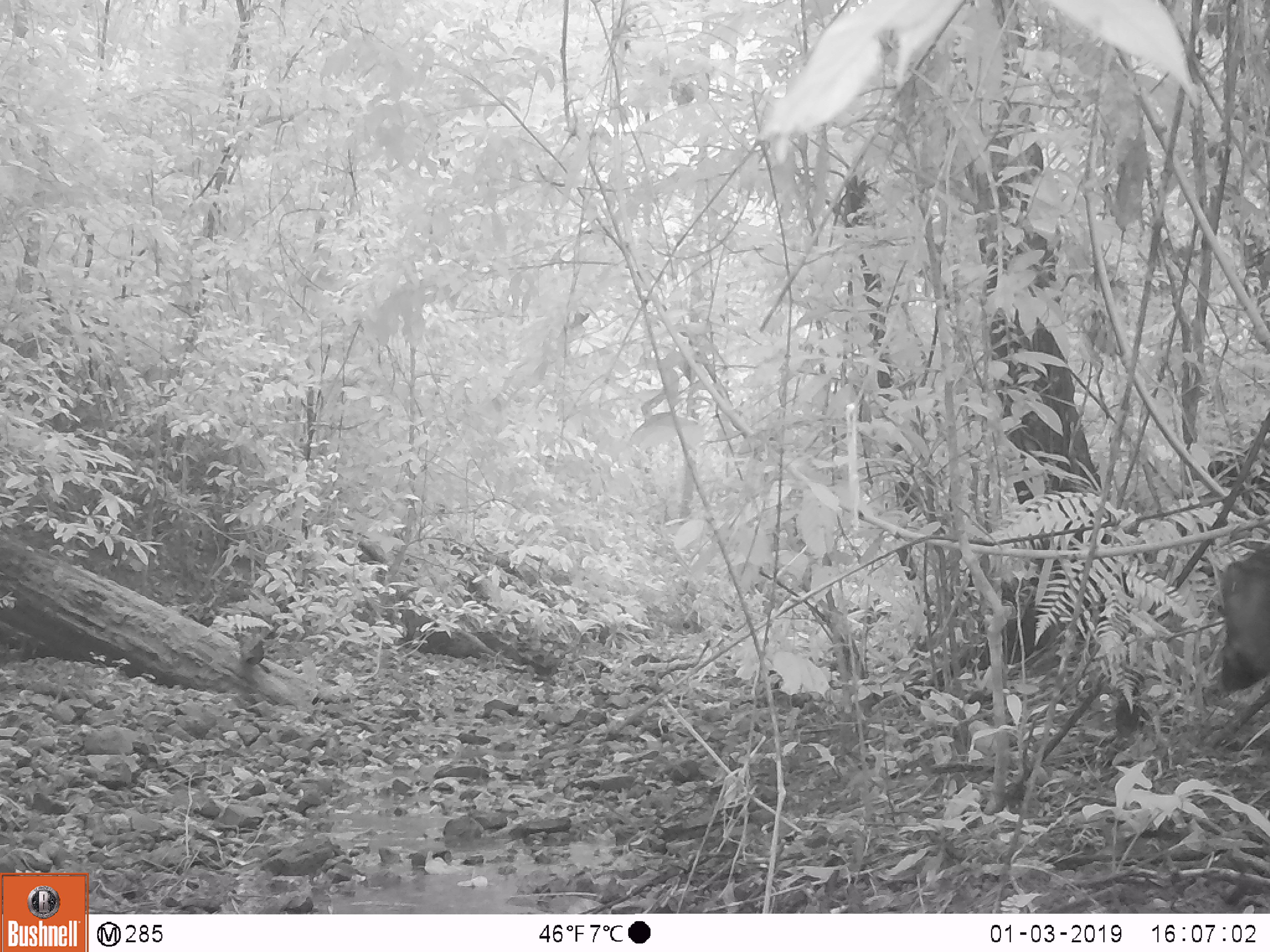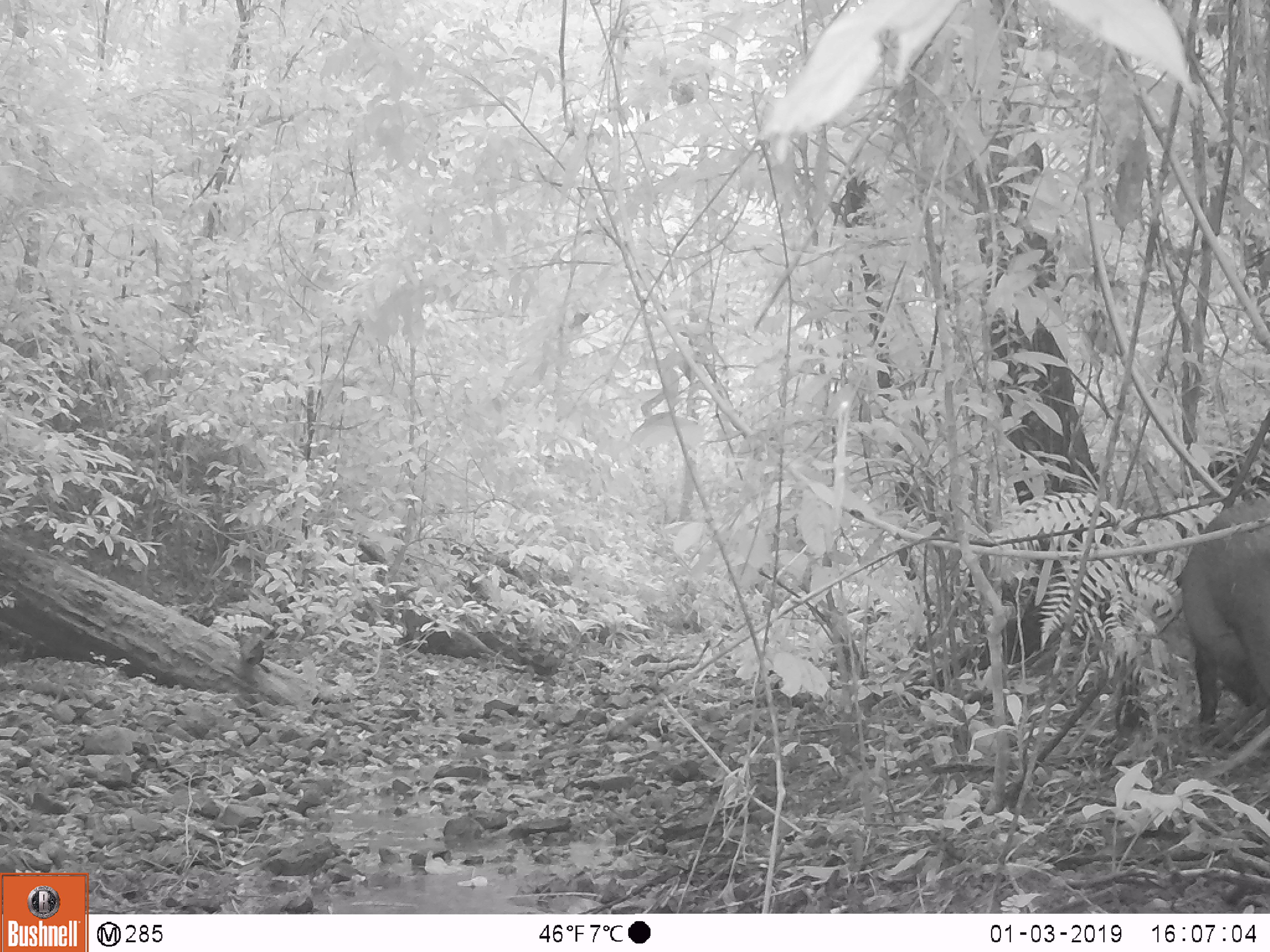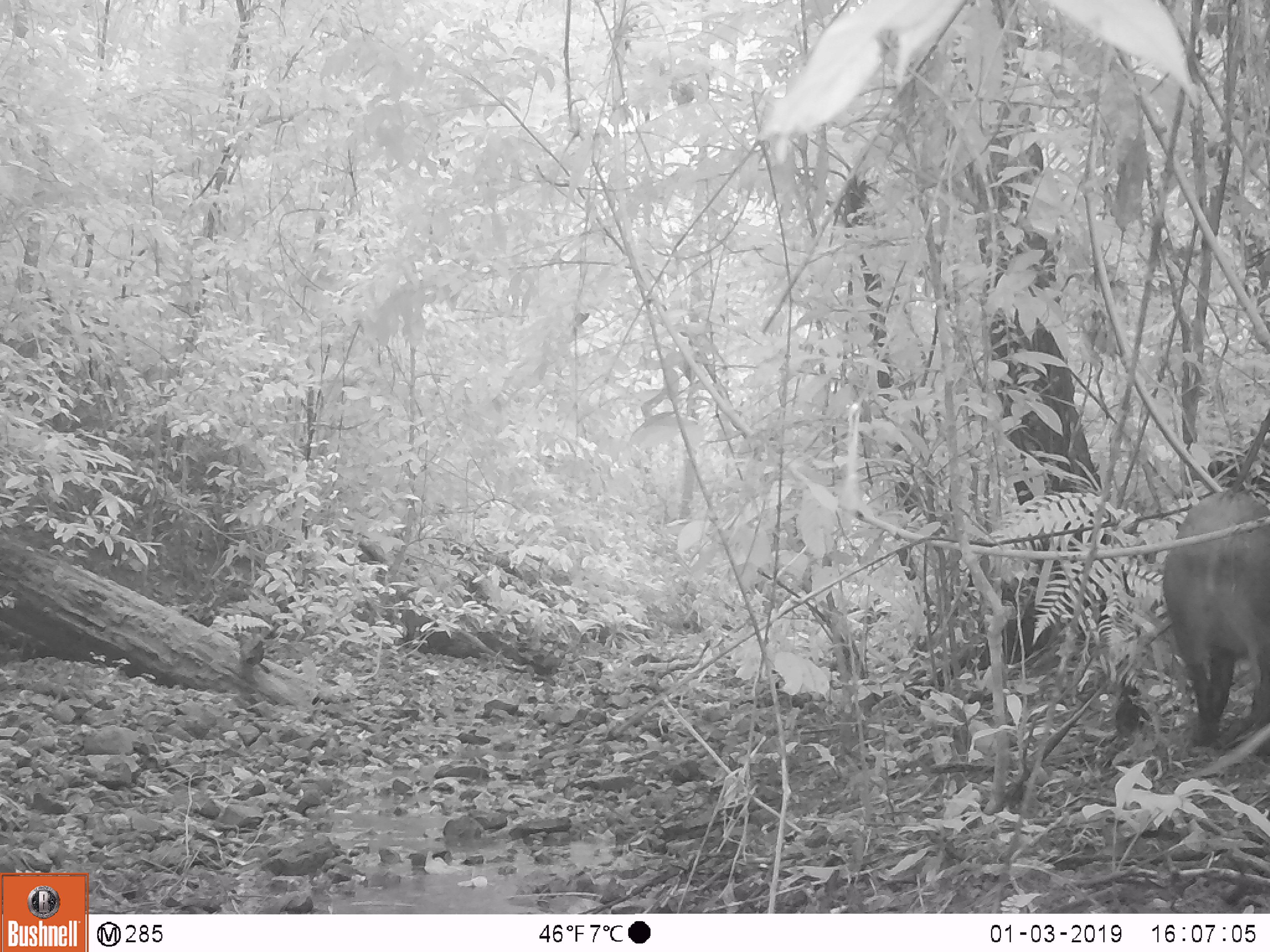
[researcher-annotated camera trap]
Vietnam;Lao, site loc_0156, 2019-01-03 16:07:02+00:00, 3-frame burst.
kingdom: Animalia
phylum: Chordata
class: Mammalia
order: Artiodactyla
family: Suidae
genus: Sus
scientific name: Sus scrofa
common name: eurasian wild pig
Eurasian wild pig (Sus scrofa). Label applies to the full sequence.